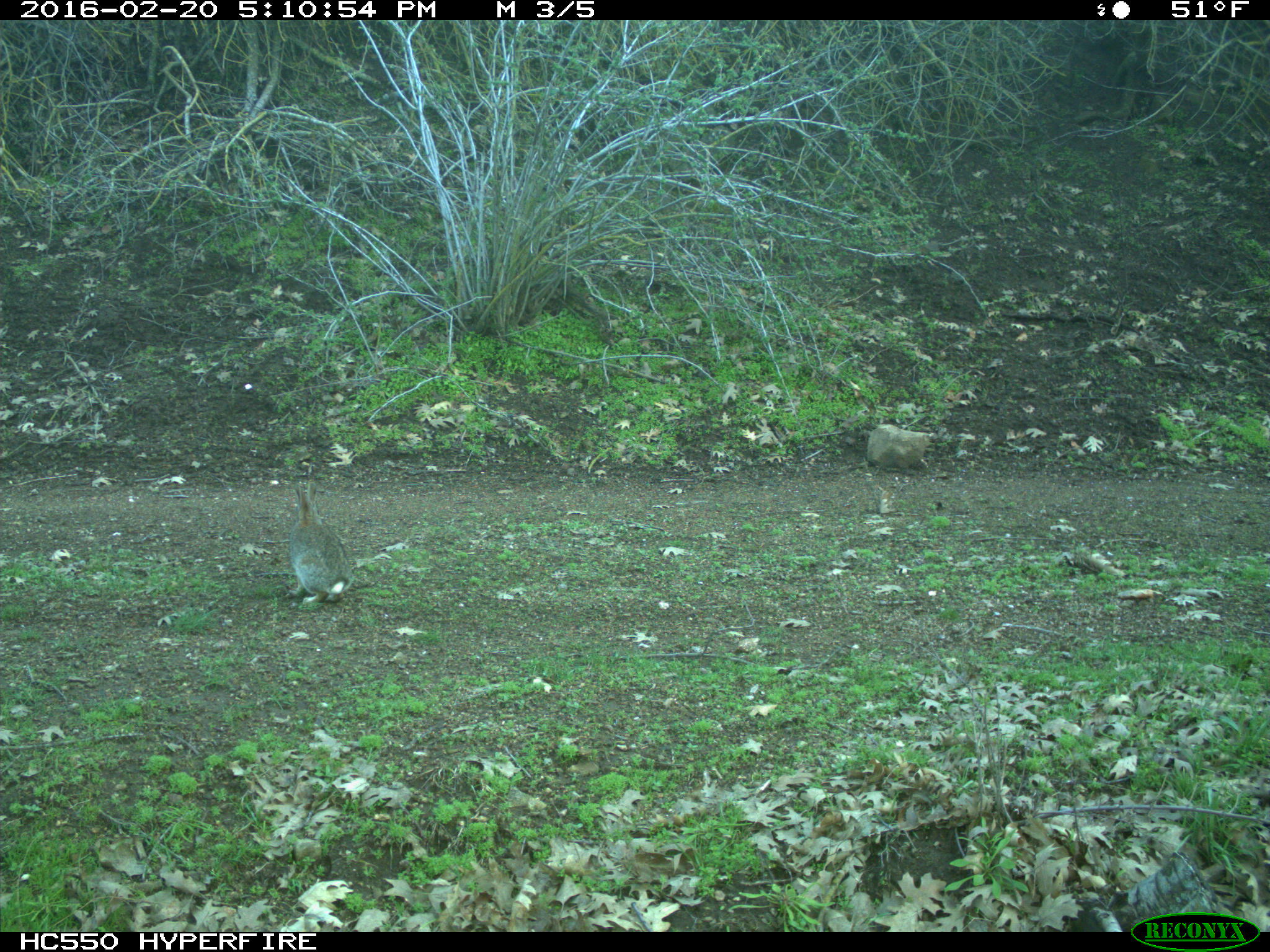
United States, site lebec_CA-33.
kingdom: Animalia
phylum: Chordata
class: Mammalia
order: Lagomorpha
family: Leporidae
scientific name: Leporidae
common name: rabbits and hares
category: unidentified rabbit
Unidentified rabbit (rabbits and hares) (Leporidae).